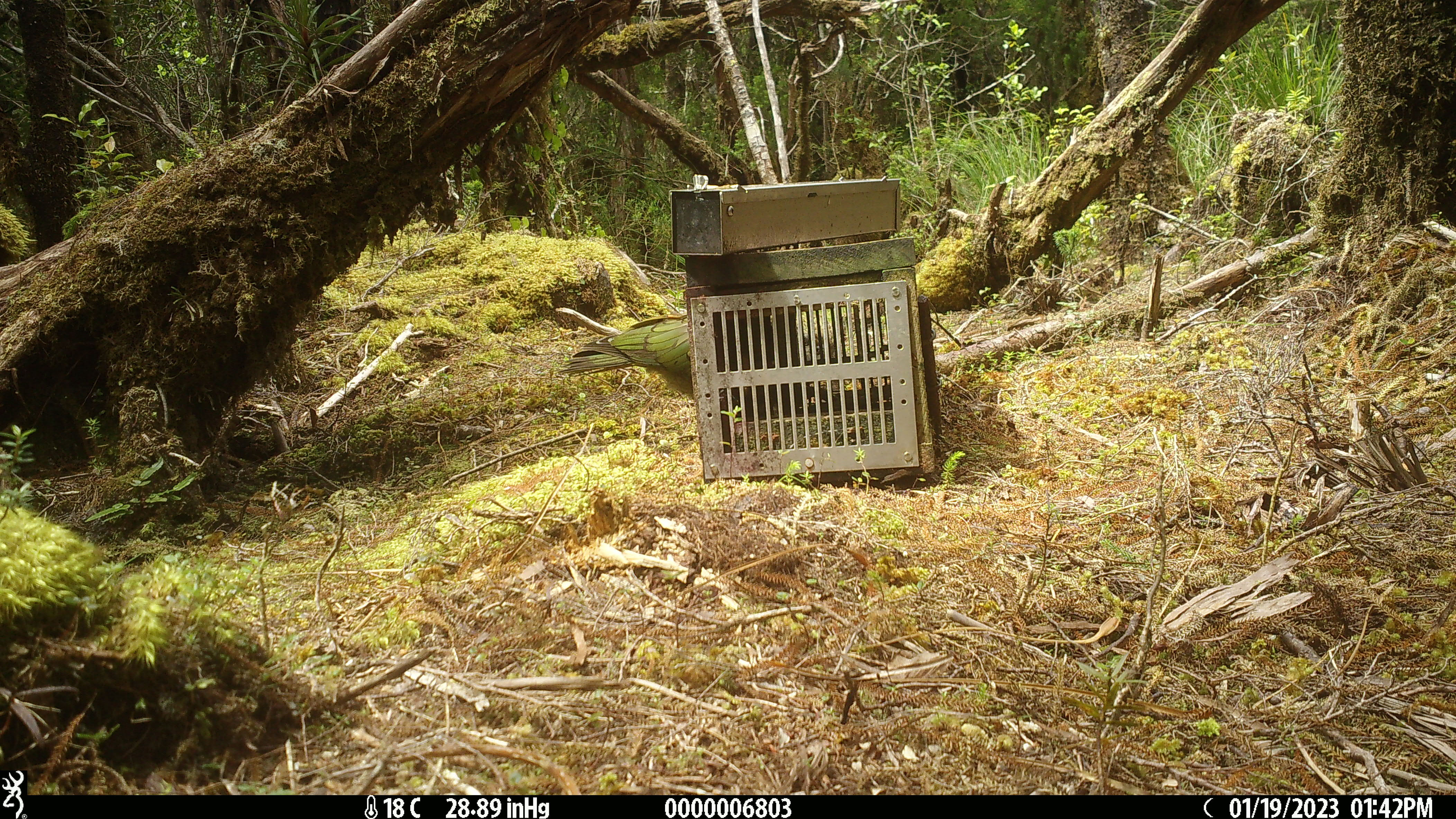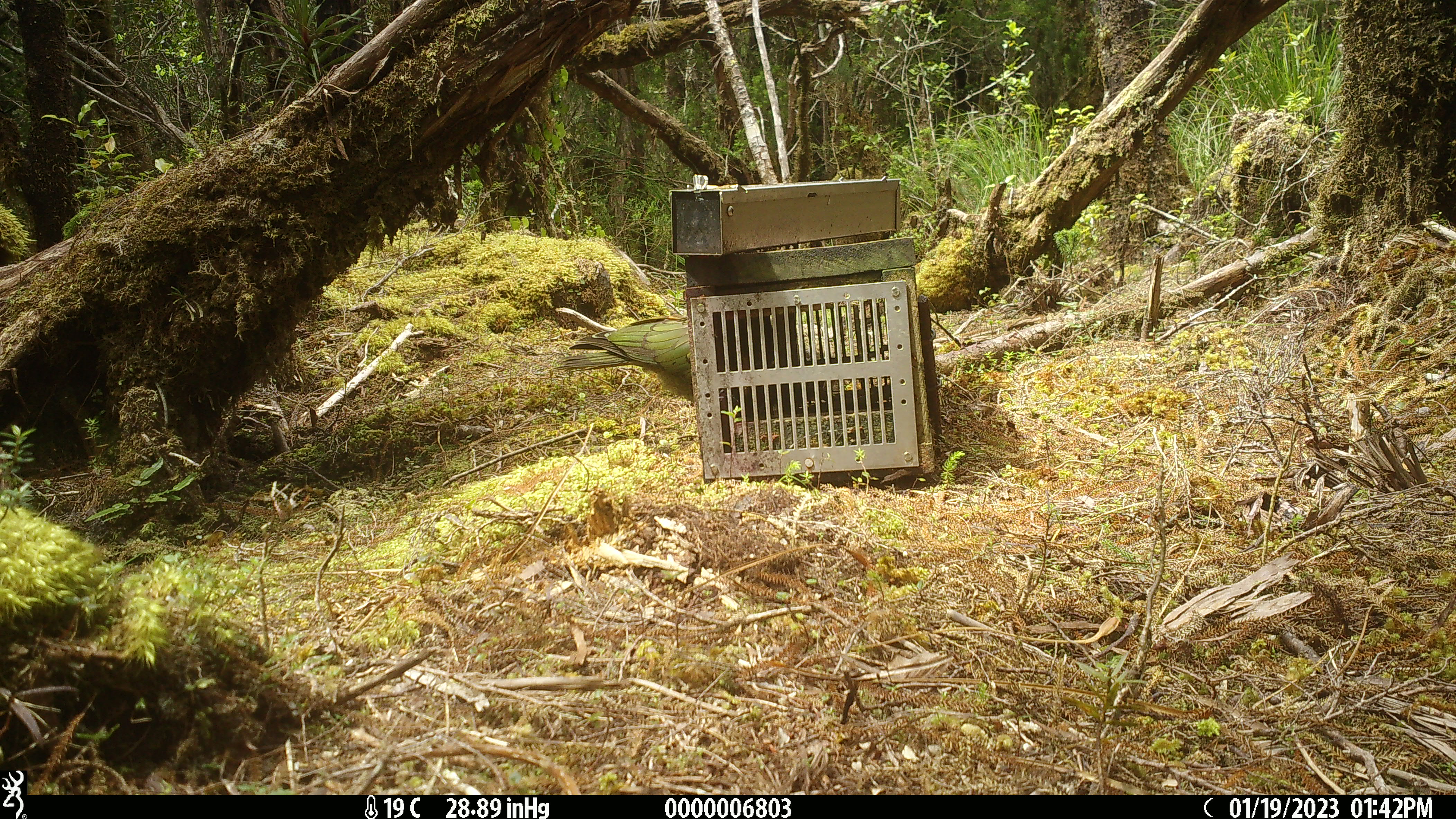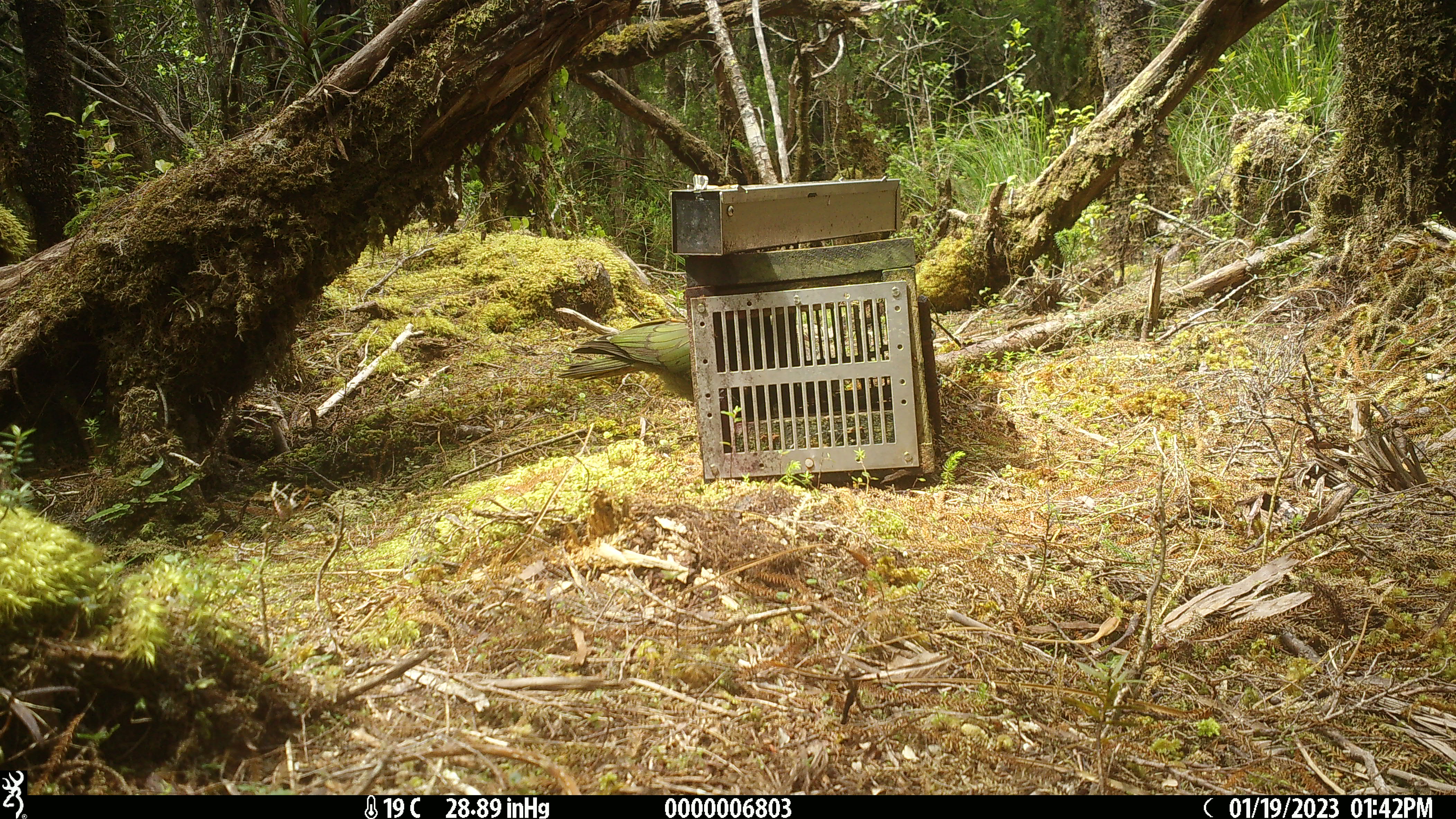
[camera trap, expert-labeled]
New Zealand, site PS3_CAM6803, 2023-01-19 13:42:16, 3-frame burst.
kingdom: Animalia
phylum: Chordata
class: Aves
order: Psittaciformes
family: Strigopidae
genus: Nestor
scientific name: Nestor notabilis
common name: kea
Kea (Nestor notabilis).